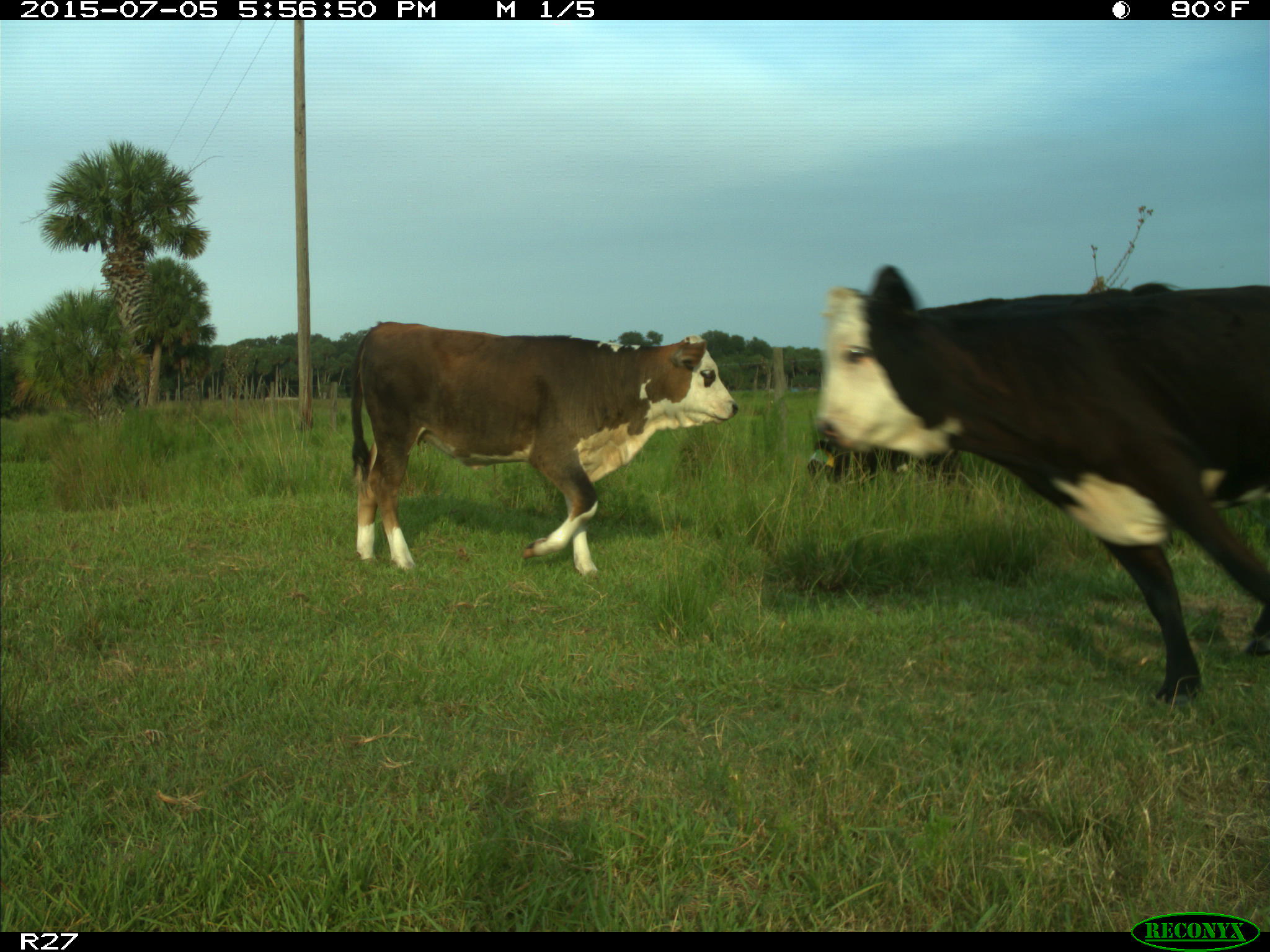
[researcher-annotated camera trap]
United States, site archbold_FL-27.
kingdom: Animalia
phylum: Chordata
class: Mammalia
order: Artiodactyla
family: Bovidae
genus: Bos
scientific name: Bos taurus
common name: domestic cow